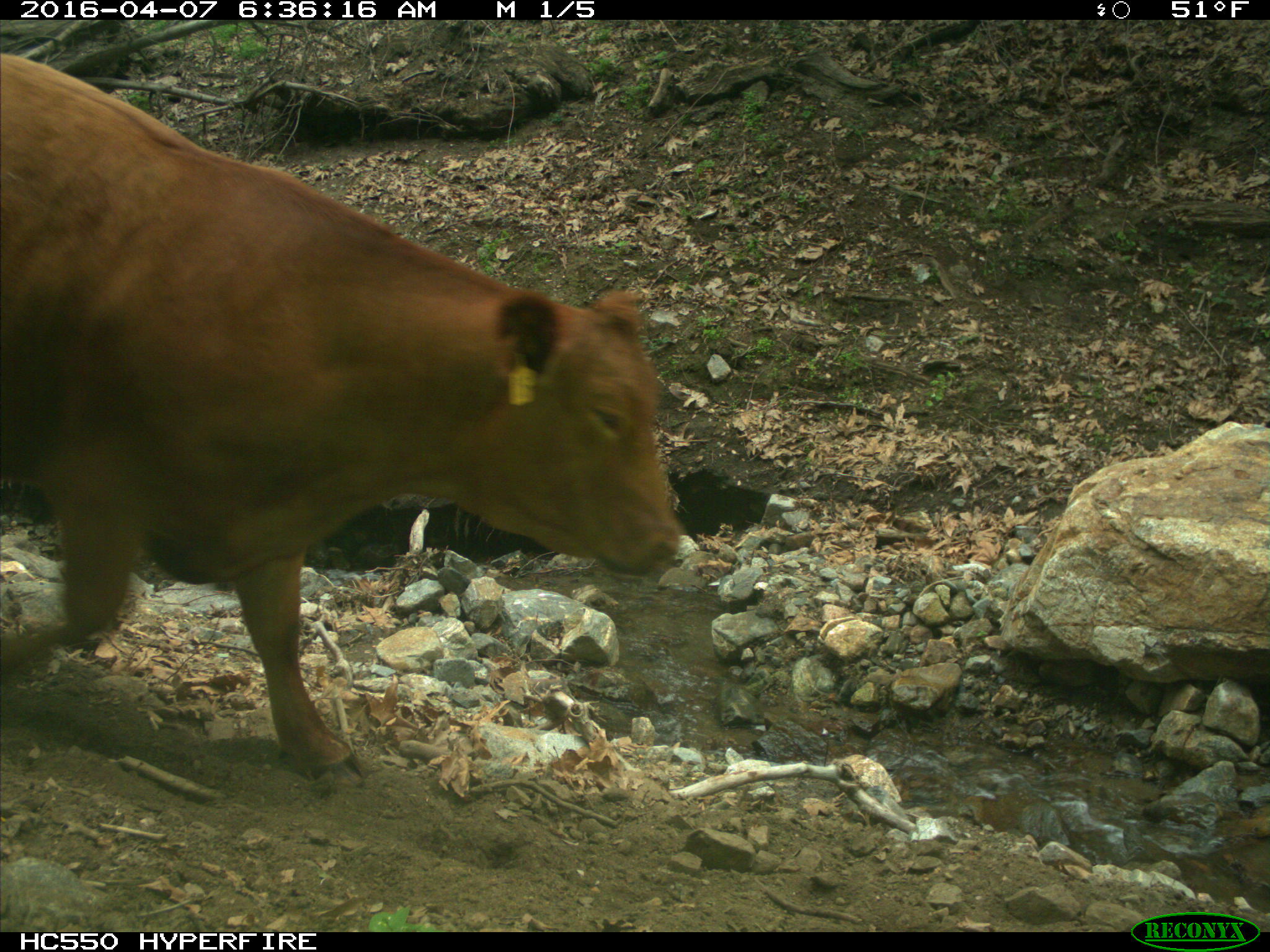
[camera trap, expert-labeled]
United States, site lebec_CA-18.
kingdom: Animalia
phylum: Chordata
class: Mammalia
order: Artiodactyla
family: Bovidae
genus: Bos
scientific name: Bos taurus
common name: domestic cow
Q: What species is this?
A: Bos taurus (domestic cow).